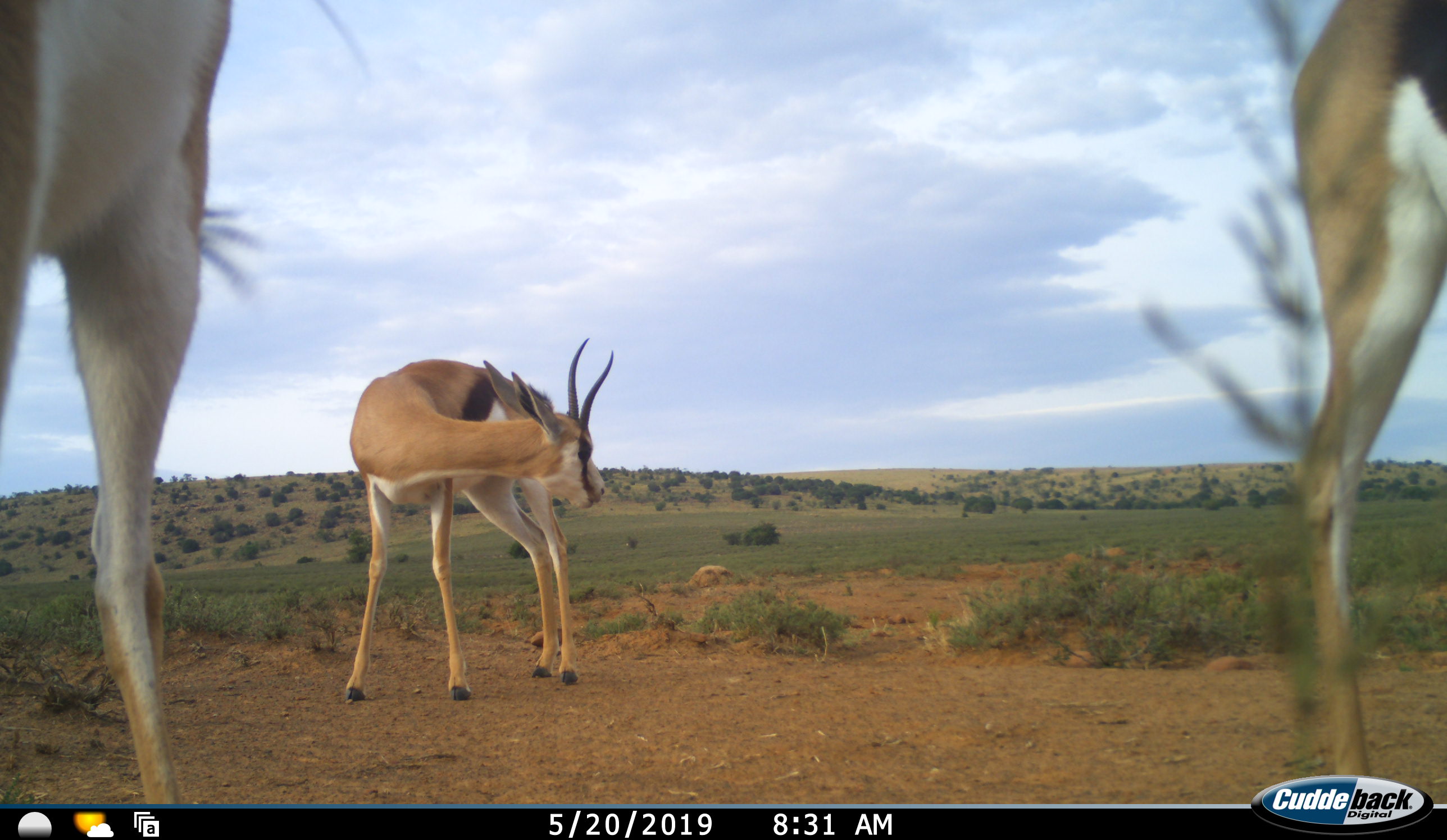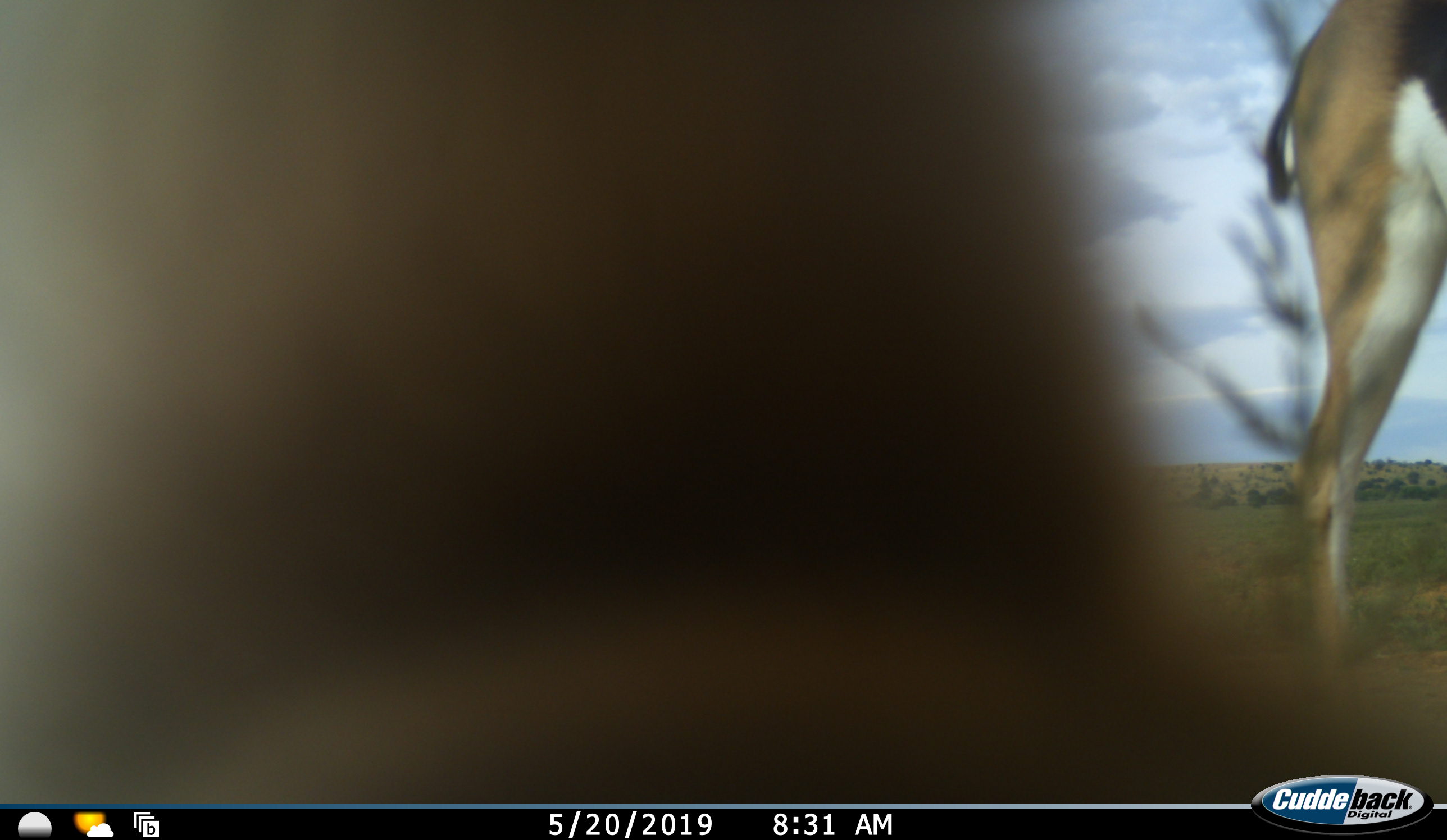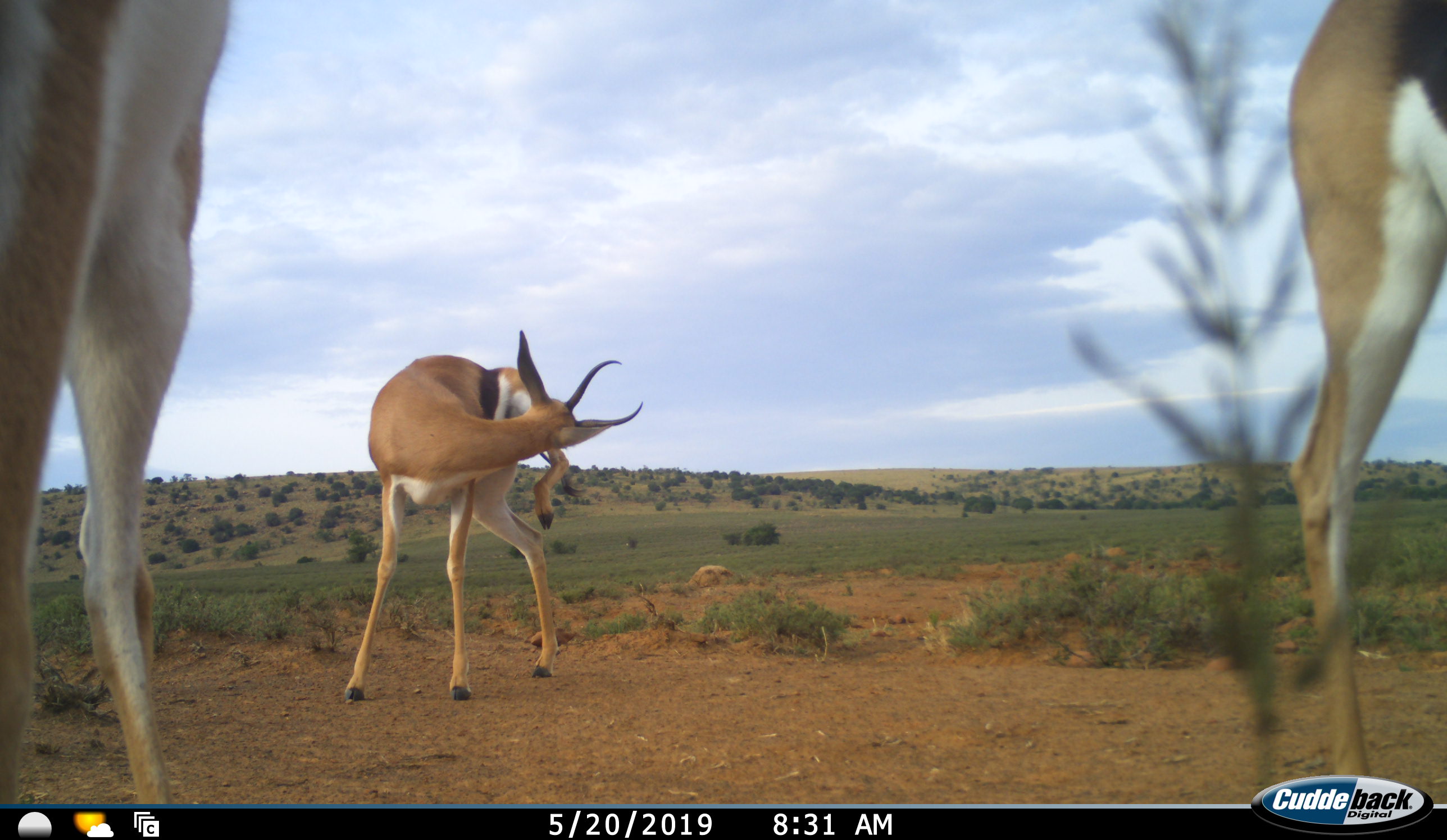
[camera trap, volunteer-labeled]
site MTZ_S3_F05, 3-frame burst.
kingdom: Animalia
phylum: Chordata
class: Mammalia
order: Artiodactyla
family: Bovidae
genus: Antidorcas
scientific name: Antidorcas marsupialis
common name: springbok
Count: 3.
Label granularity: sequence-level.